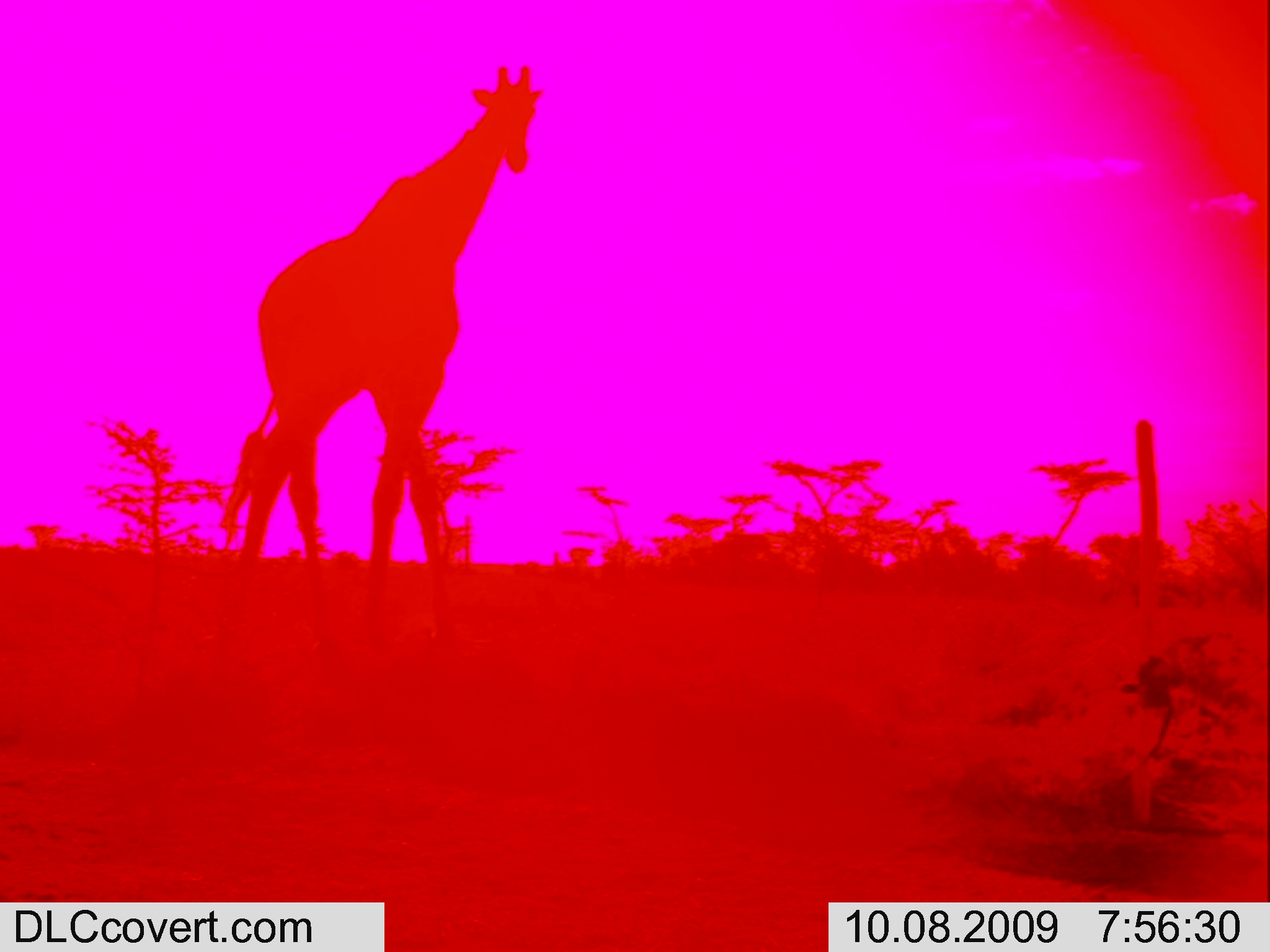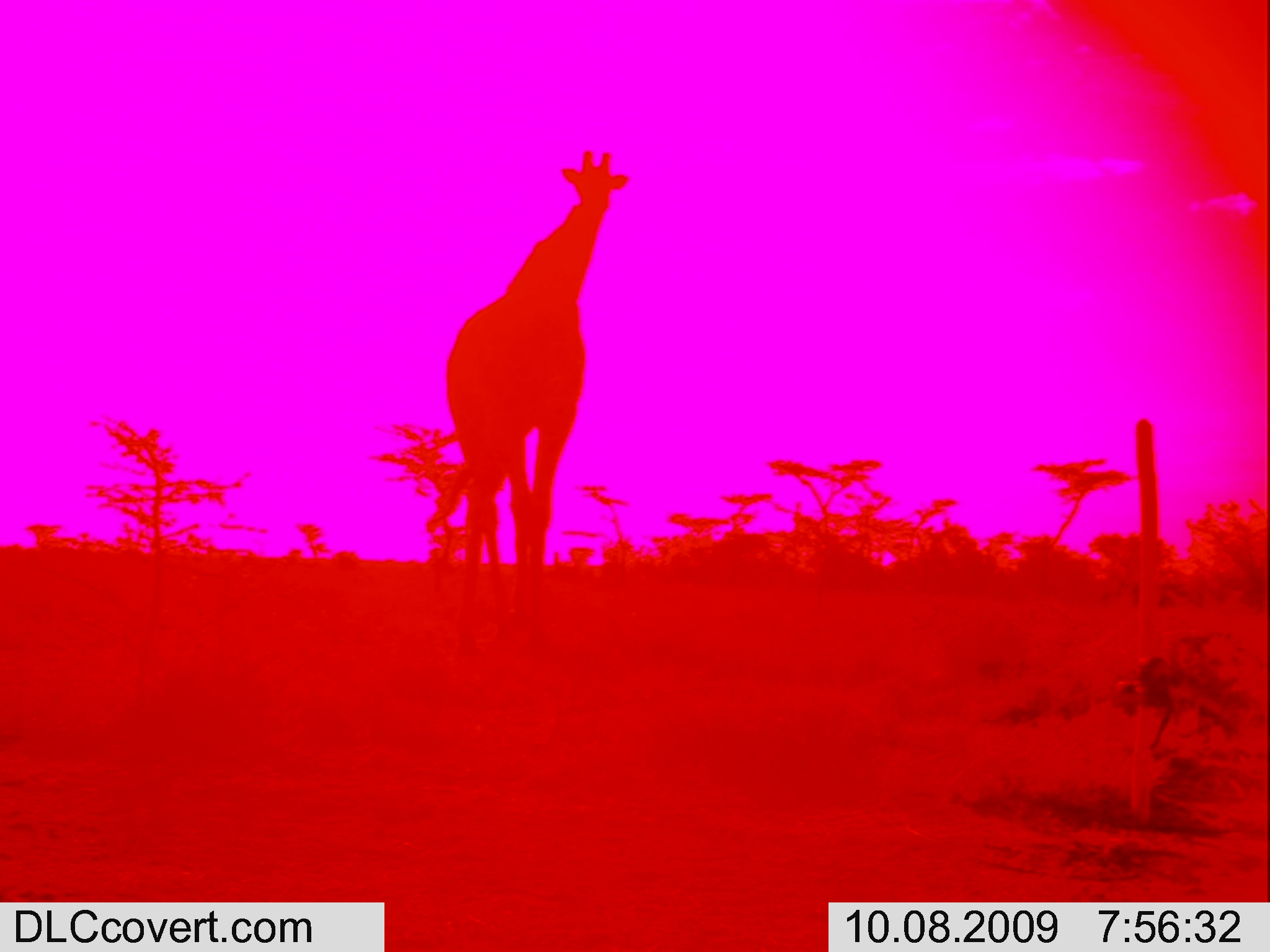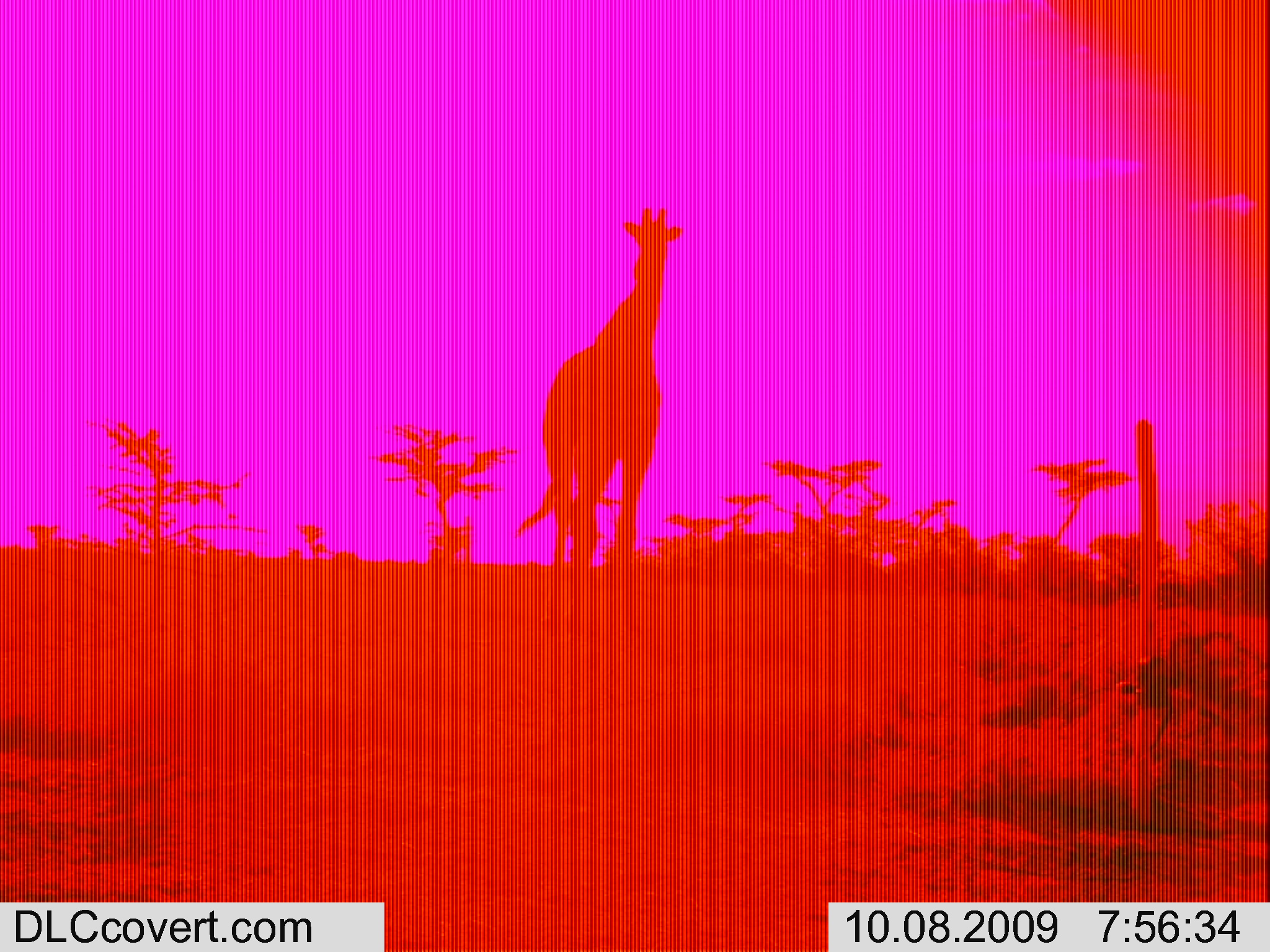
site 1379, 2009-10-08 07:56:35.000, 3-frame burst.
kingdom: Animalia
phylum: Chordata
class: Mammalia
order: Artiodactyla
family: Giraffidae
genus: Giraffa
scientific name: Giraffa camelopardalis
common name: giraffe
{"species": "Giraffa camelopardalis (giraffe)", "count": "1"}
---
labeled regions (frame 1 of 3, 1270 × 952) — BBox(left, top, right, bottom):
giraffa camelopardalis: BBox(219, 62, 545, 572)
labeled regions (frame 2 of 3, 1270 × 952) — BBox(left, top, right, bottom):
giraffa camelopardalis: BBox(427, 147, 629, 586)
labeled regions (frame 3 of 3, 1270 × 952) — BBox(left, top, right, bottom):
giraffa camelopardalis: BBox(517, 205, 681, 586)